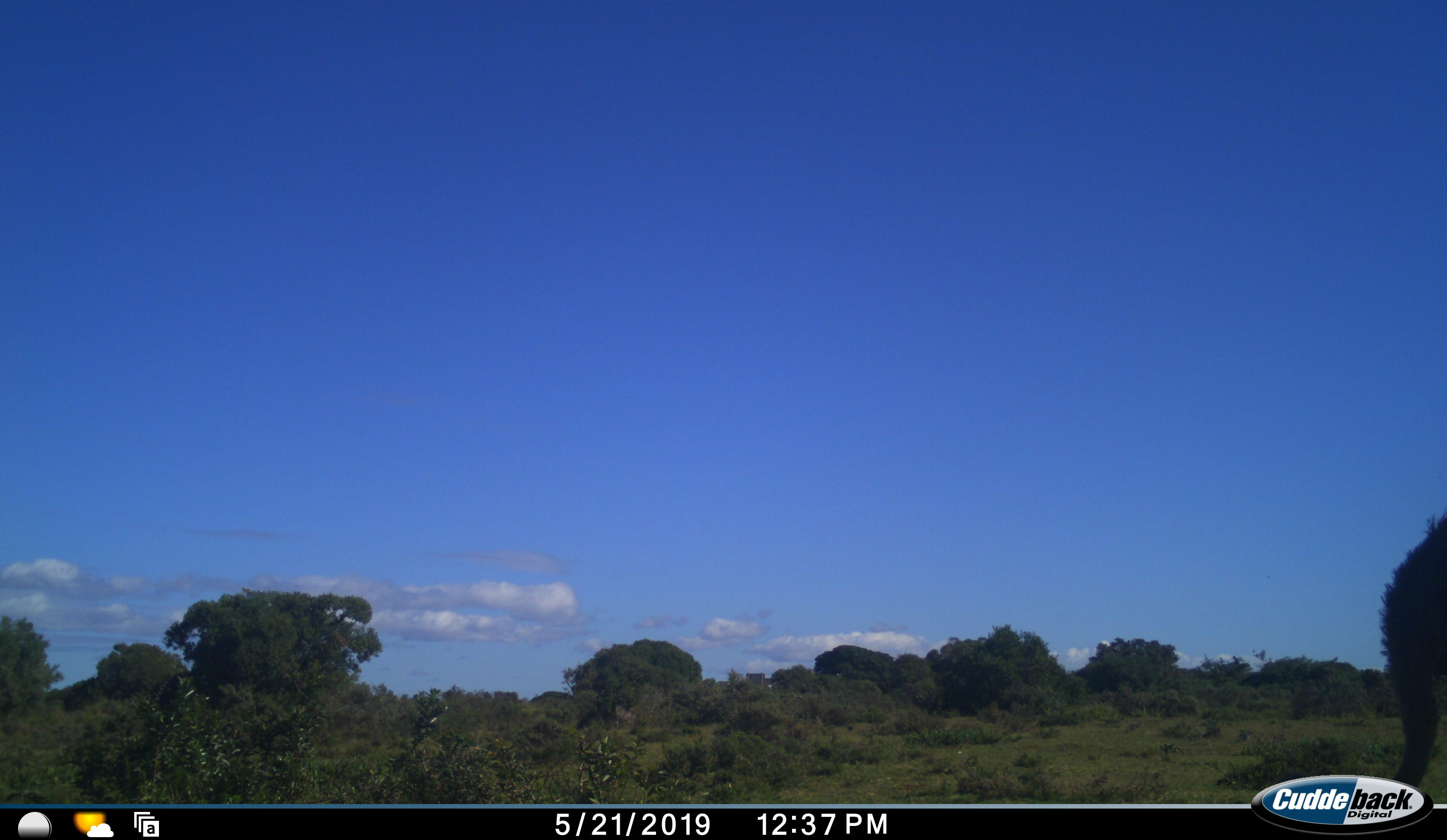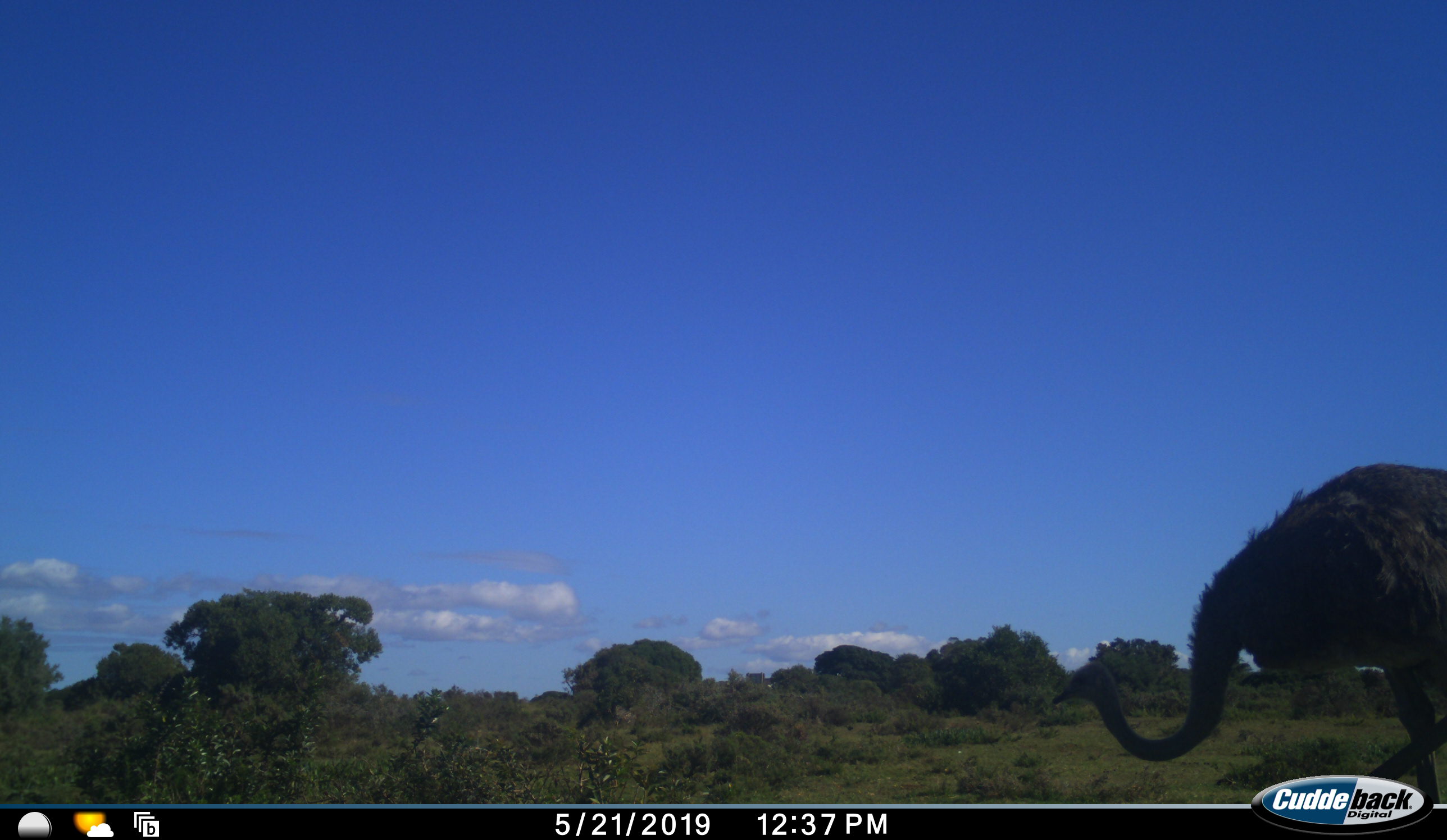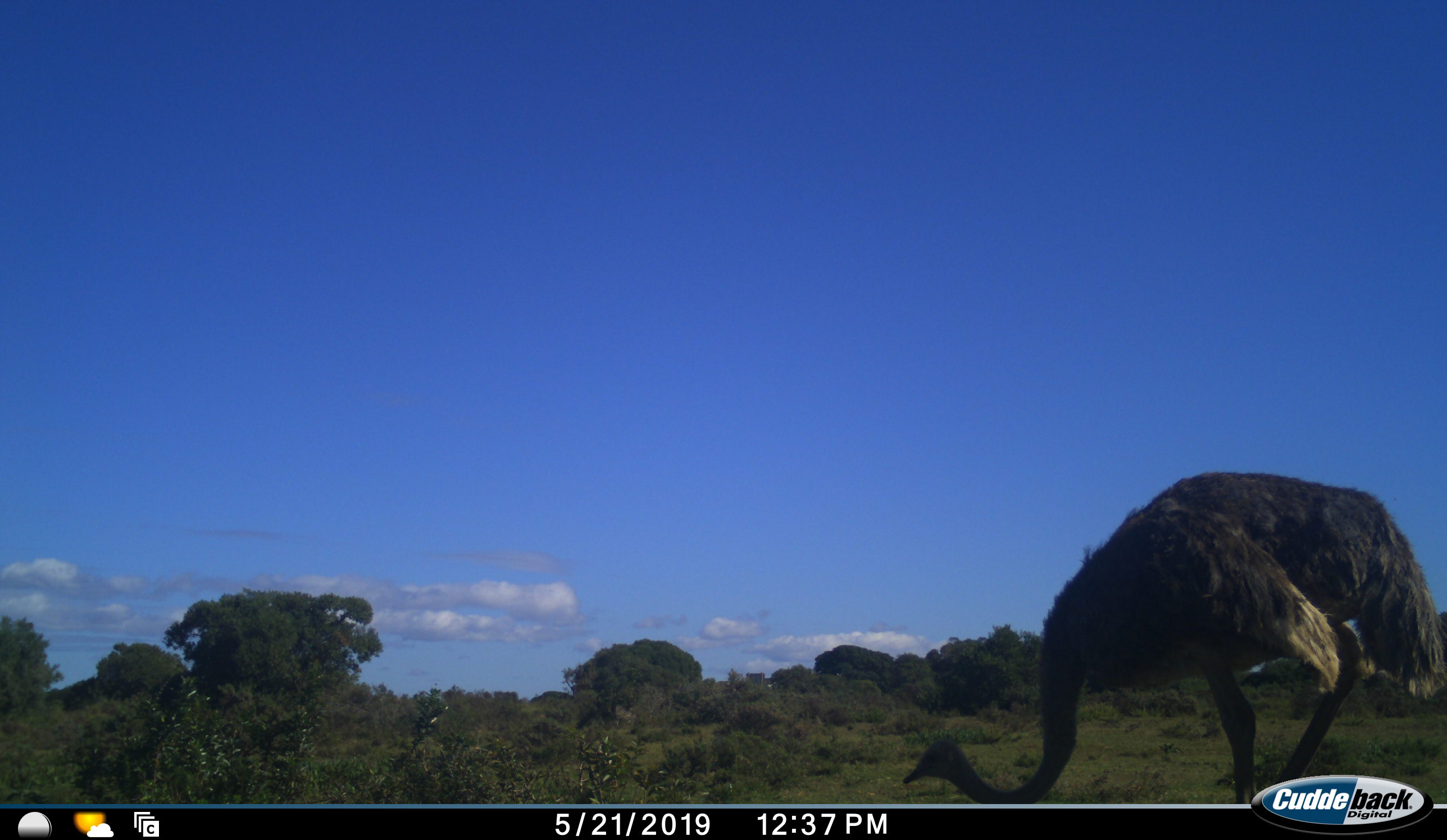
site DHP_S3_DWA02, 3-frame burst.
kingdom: Animalia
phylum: Chordata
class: Aves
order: Struthioniformes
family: Struthionidae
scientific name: Struthionidae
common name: ostrich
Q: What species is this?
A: Ostrich (Struthionidae).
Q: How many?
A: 1.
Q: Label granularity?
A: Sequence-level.